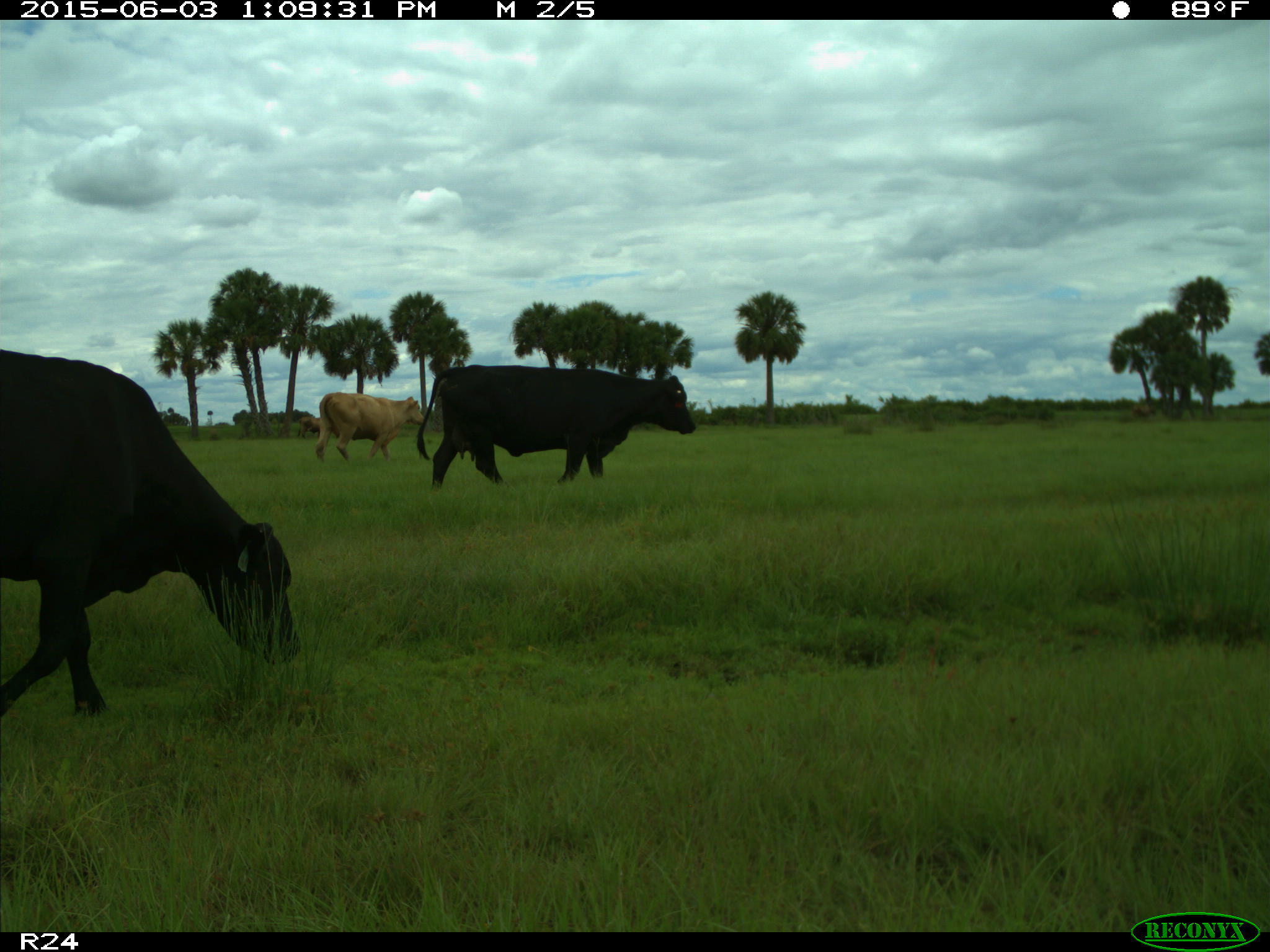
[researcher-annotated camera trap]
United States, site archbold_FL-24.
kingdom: Animalia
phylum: Chordata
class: Mammalia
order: Artiodactyla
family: Bovidae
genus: Bos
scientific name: Bos taurus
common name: domestic cow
Bos taurus (domestic cow).